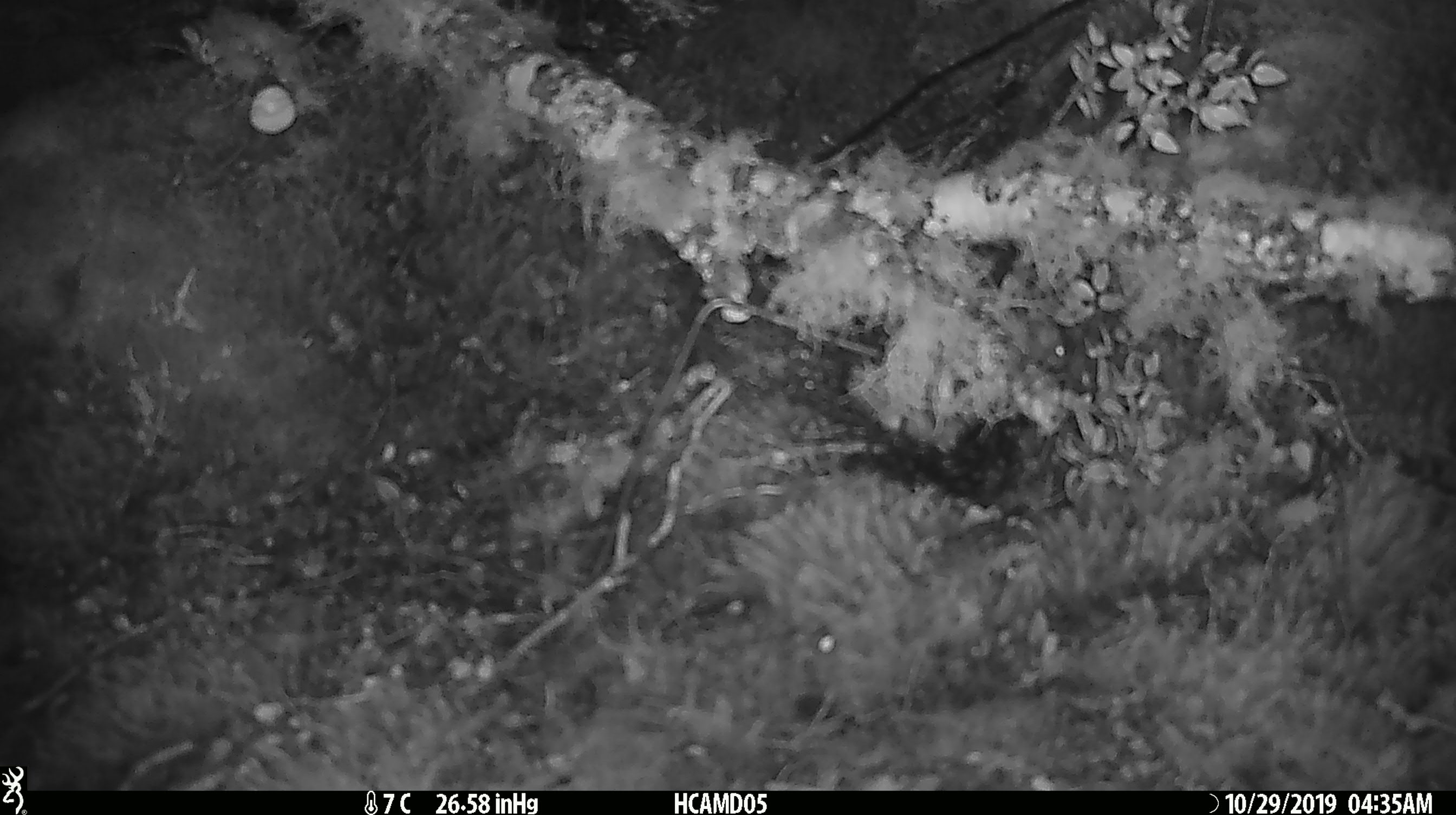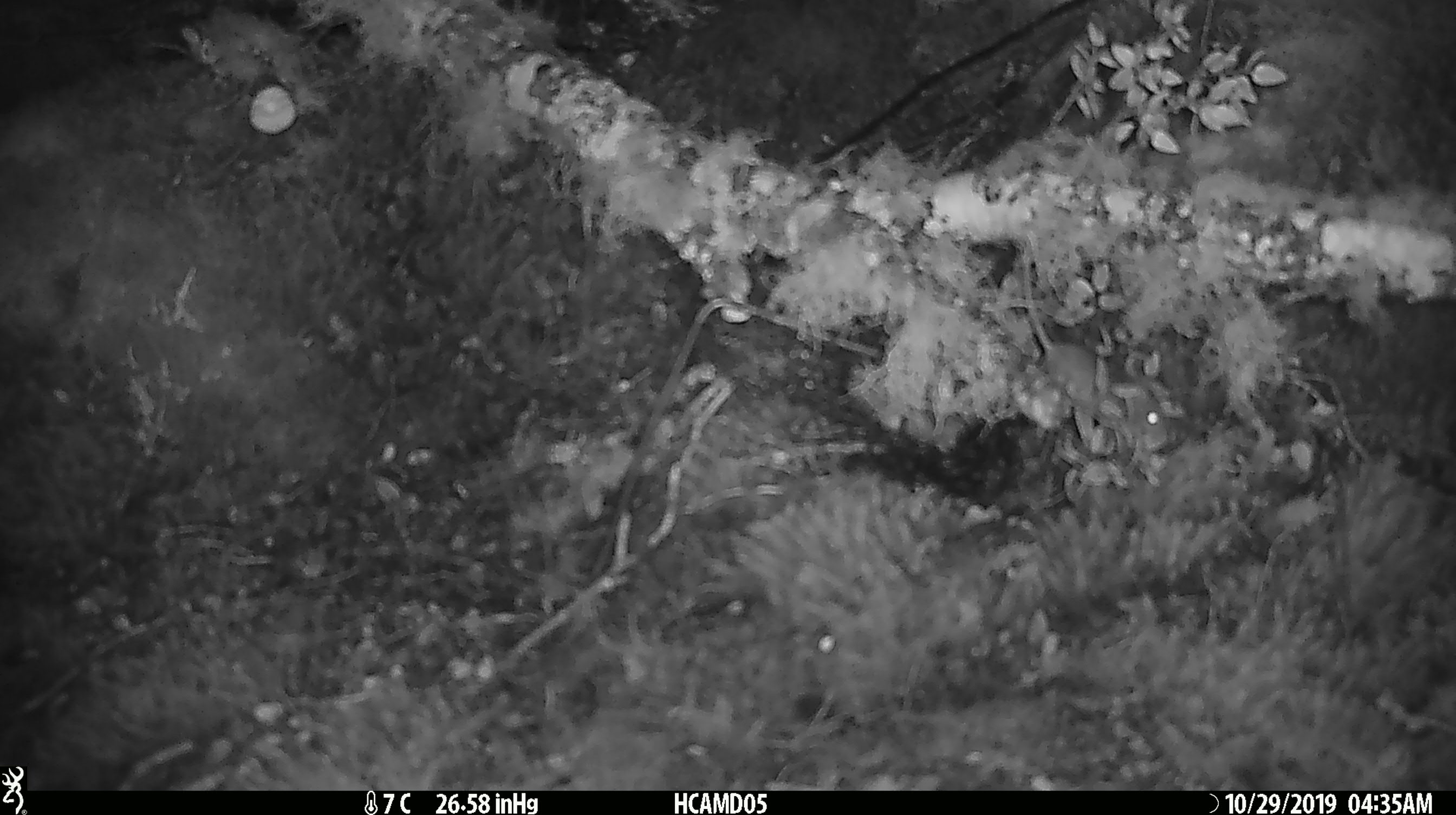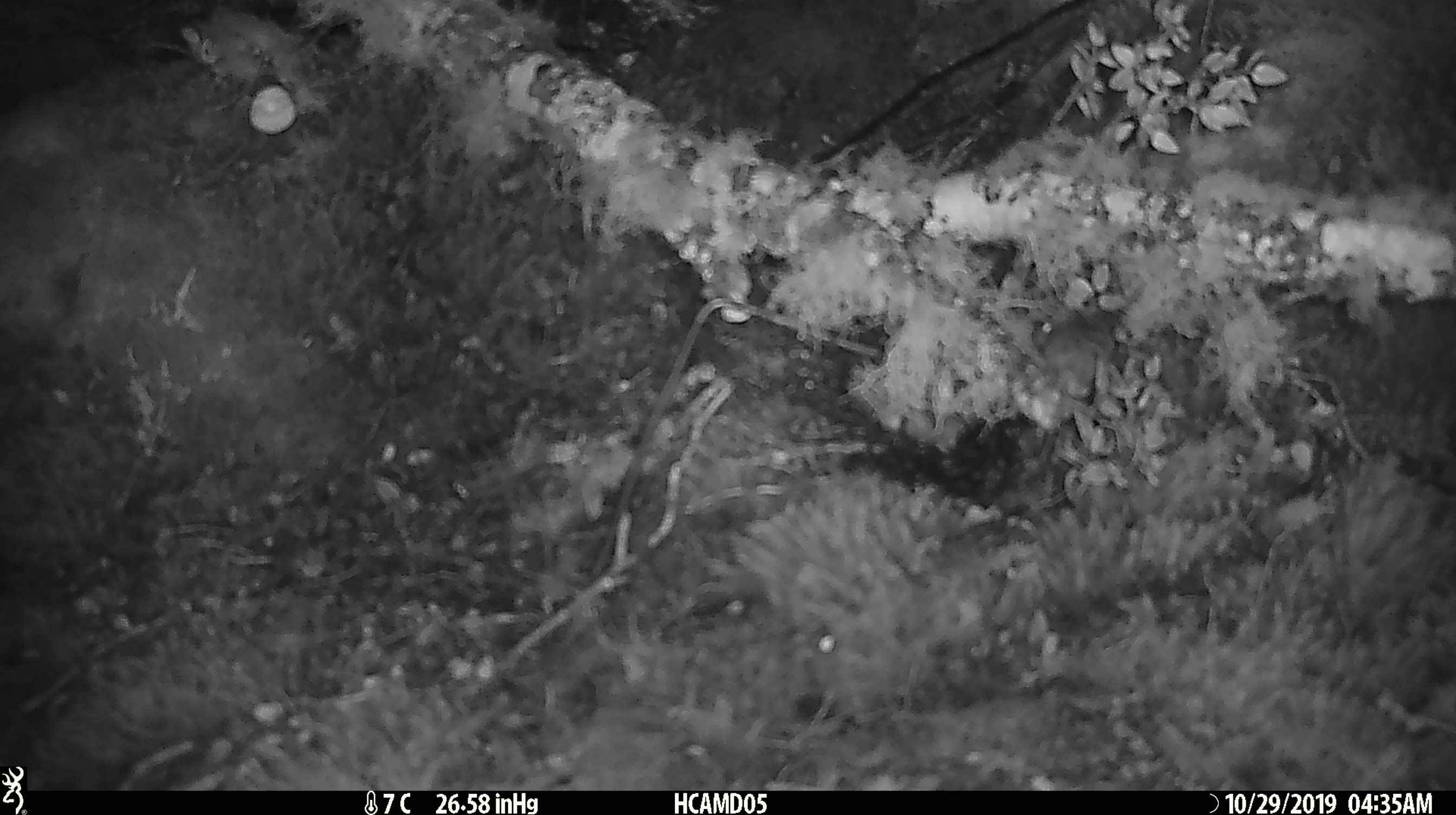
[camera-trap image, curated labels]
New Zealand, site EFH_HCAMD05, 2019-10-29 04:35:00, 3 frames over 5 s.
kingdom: Animalia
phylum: Chordata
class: Mammalia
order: Rodentia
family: Muridae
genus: Mus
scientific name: Mus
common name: mouse